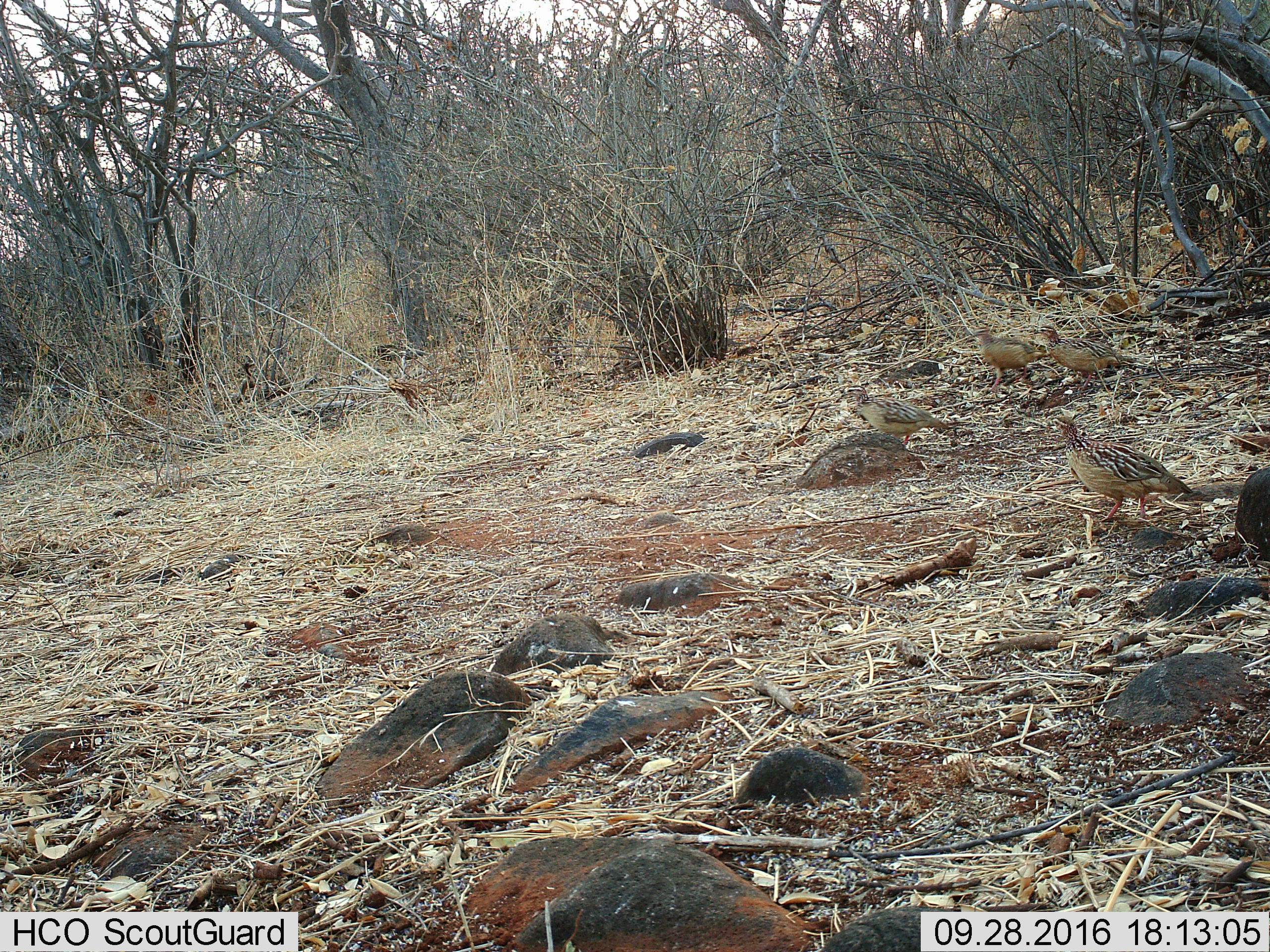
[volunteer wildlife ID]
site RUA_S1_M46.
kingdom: Animalia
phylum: Chordata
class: Aves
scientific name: Aves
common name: bird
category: birdother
Birdother (bird) (Aves), count 4. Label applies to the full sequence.